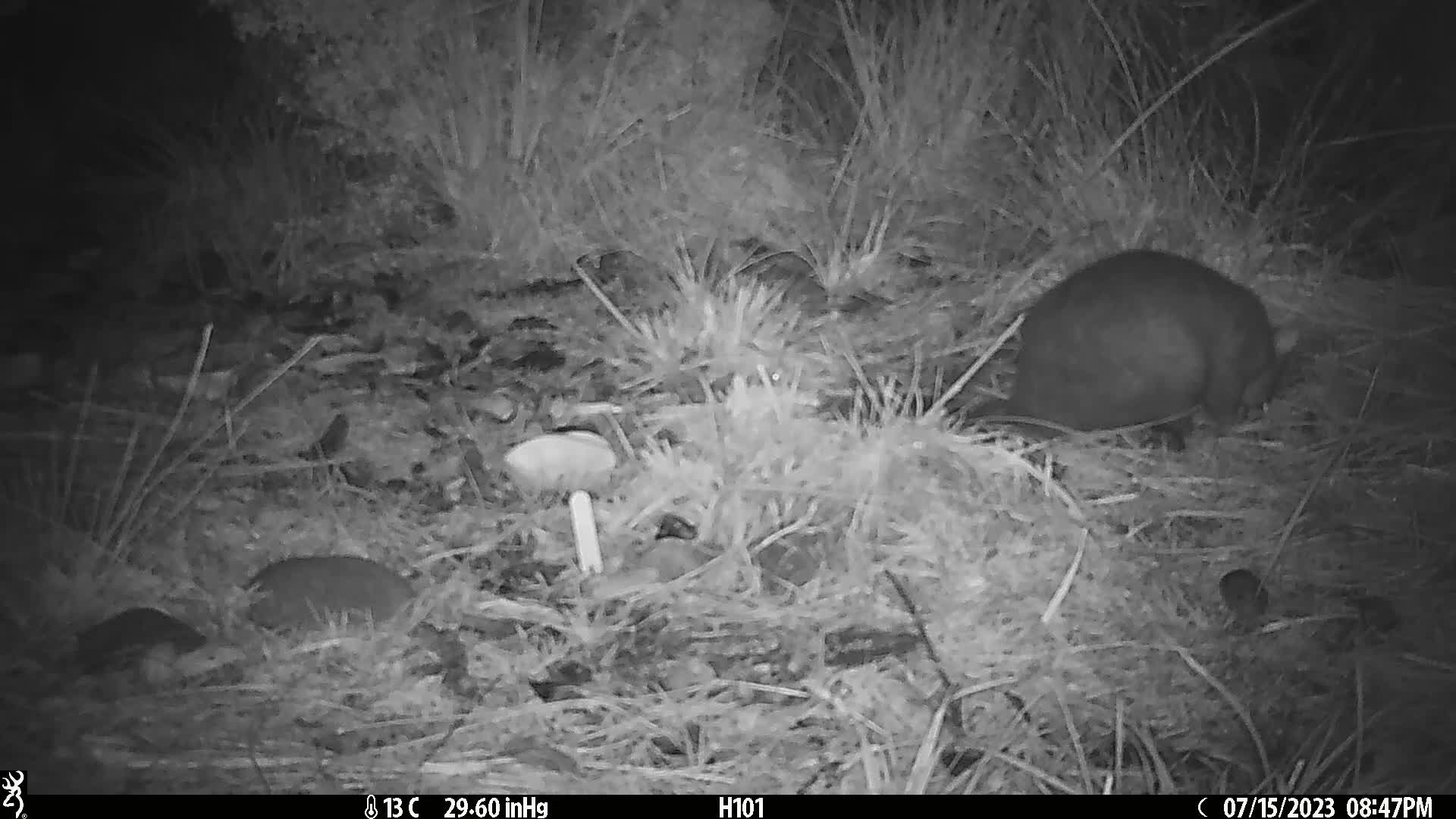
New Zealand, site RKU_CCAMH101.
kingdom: Animalia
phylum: Chordata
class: Mammalia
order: Diprotodontia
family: Phalangeridae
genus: Trichosurus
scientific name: Trichosurus vulpecula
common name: common brushtail possum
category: possum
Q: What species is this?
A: Possum (common brushtail possum) (Trichosurus vulpecula).